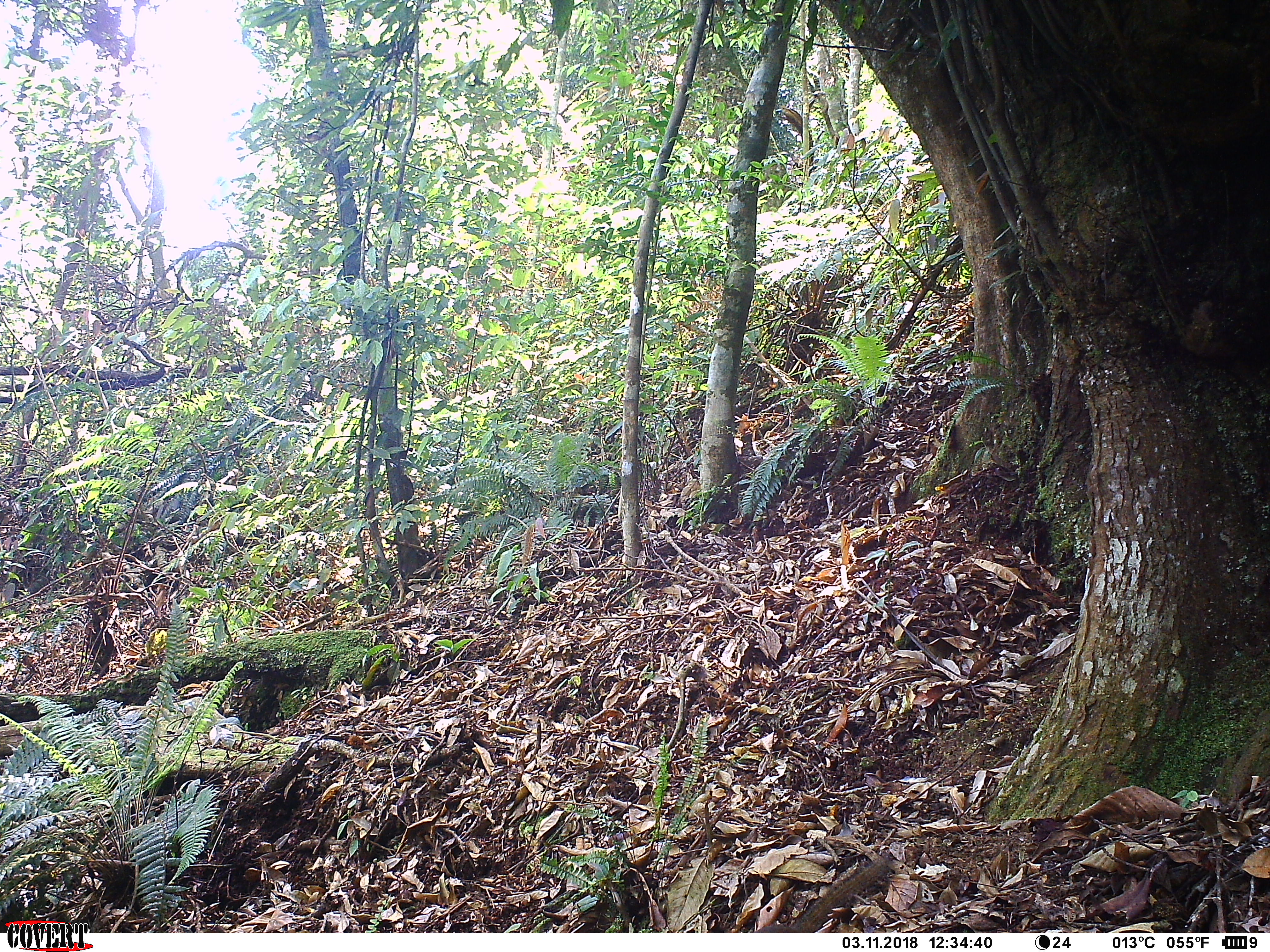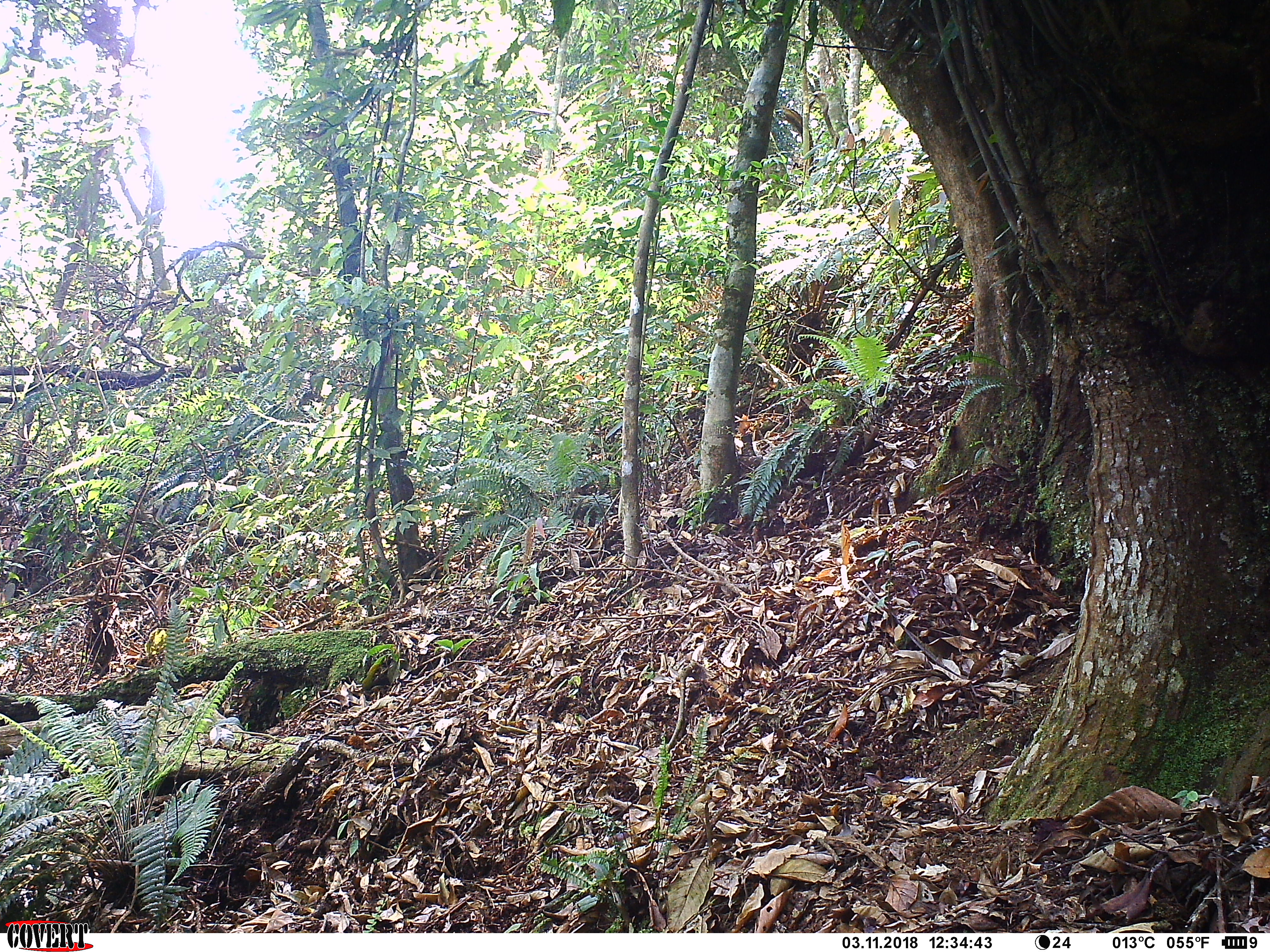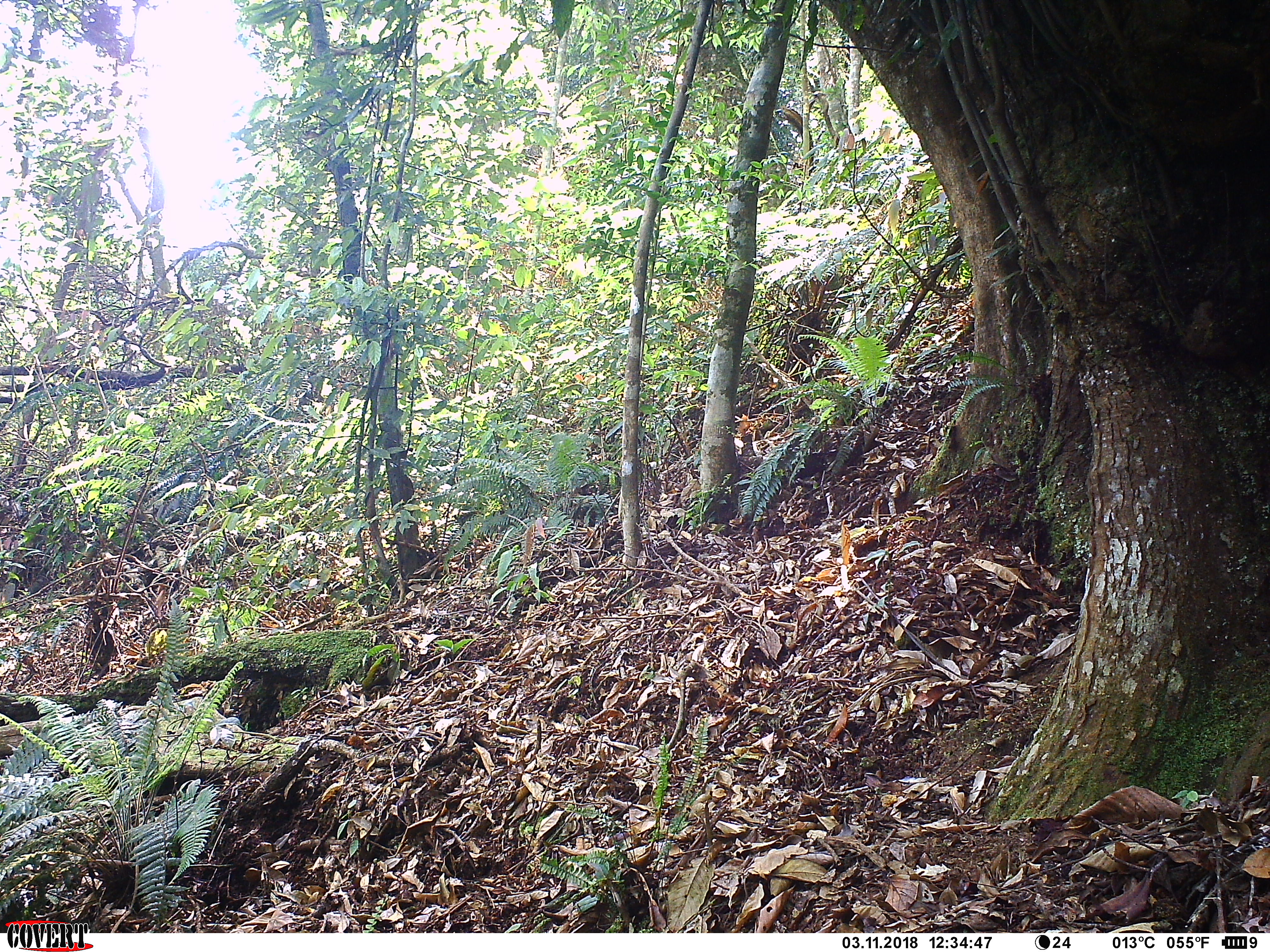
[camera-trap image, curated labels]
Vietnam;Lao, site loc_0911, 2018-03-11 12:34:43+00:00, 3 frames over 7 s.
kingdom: Animalia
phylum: Chordata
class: Mammalia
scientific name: Mammalia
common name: mammal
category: unidentified small mammal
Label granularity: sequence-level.